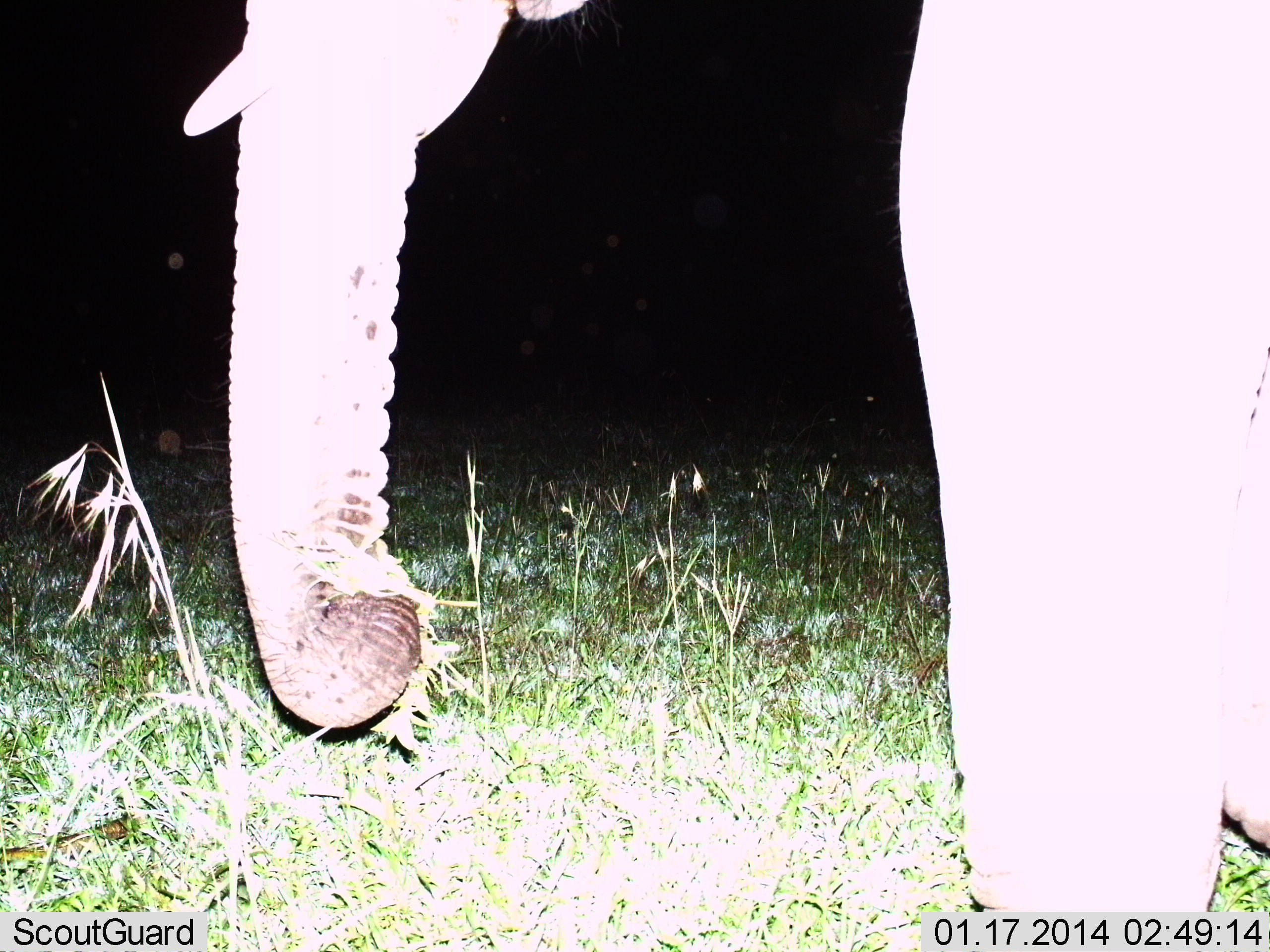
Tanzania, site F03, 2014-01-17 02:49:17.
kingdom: Animalia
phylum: Chordata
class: Mammalia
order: Proboscidea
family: Elephantidae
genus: Loxodonta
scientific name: Loxodonta africana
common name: african bush elephant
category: elephant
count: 1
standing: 55%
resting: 0%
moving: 9%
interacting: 0%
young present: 0%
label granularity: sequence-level